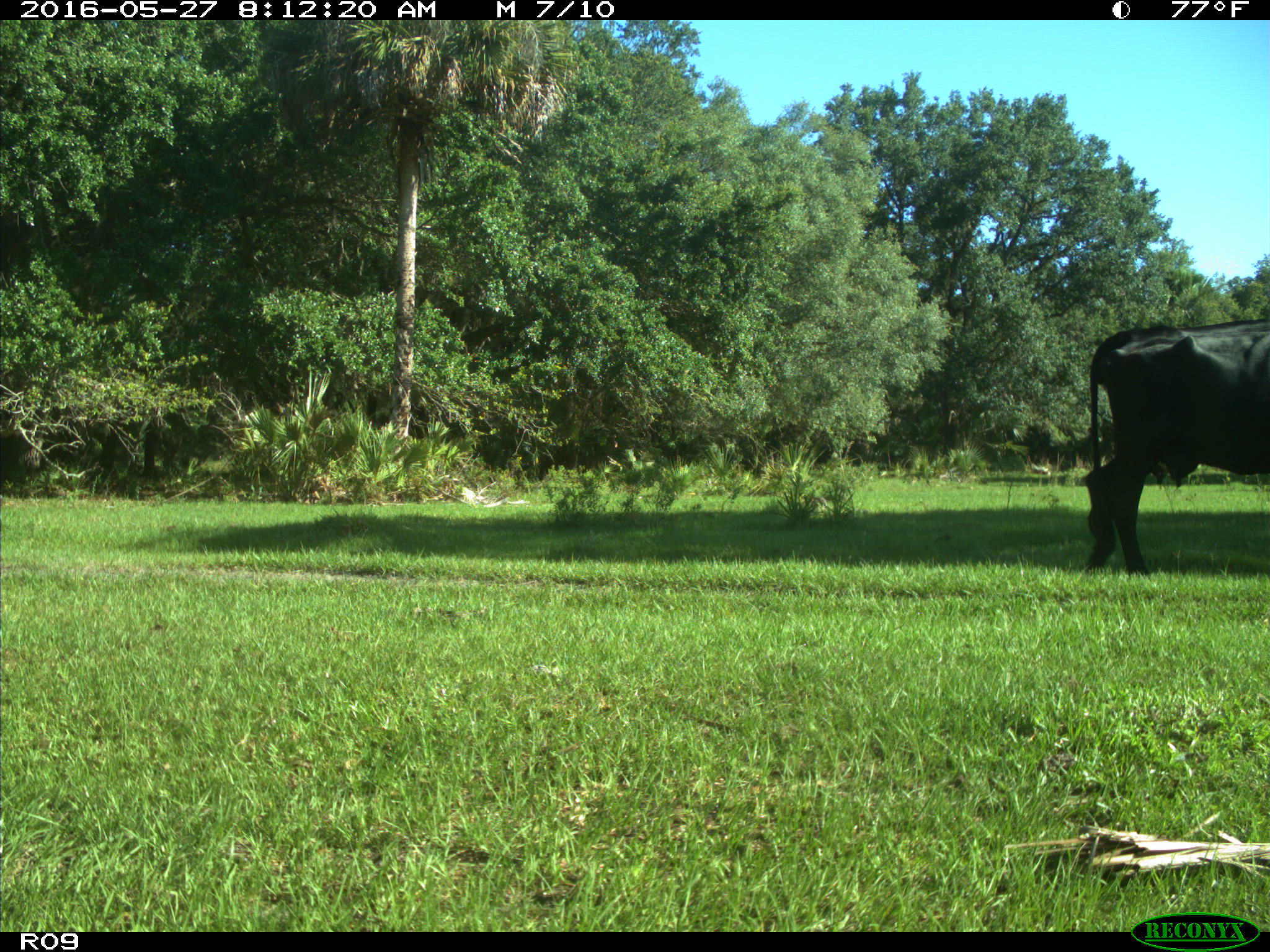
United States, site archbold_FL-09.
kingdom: Animalia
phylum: Chordata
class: Mammalia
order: Artiodactyla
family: Bovidae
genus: Bos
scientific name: Bos taurus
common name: domestic cow